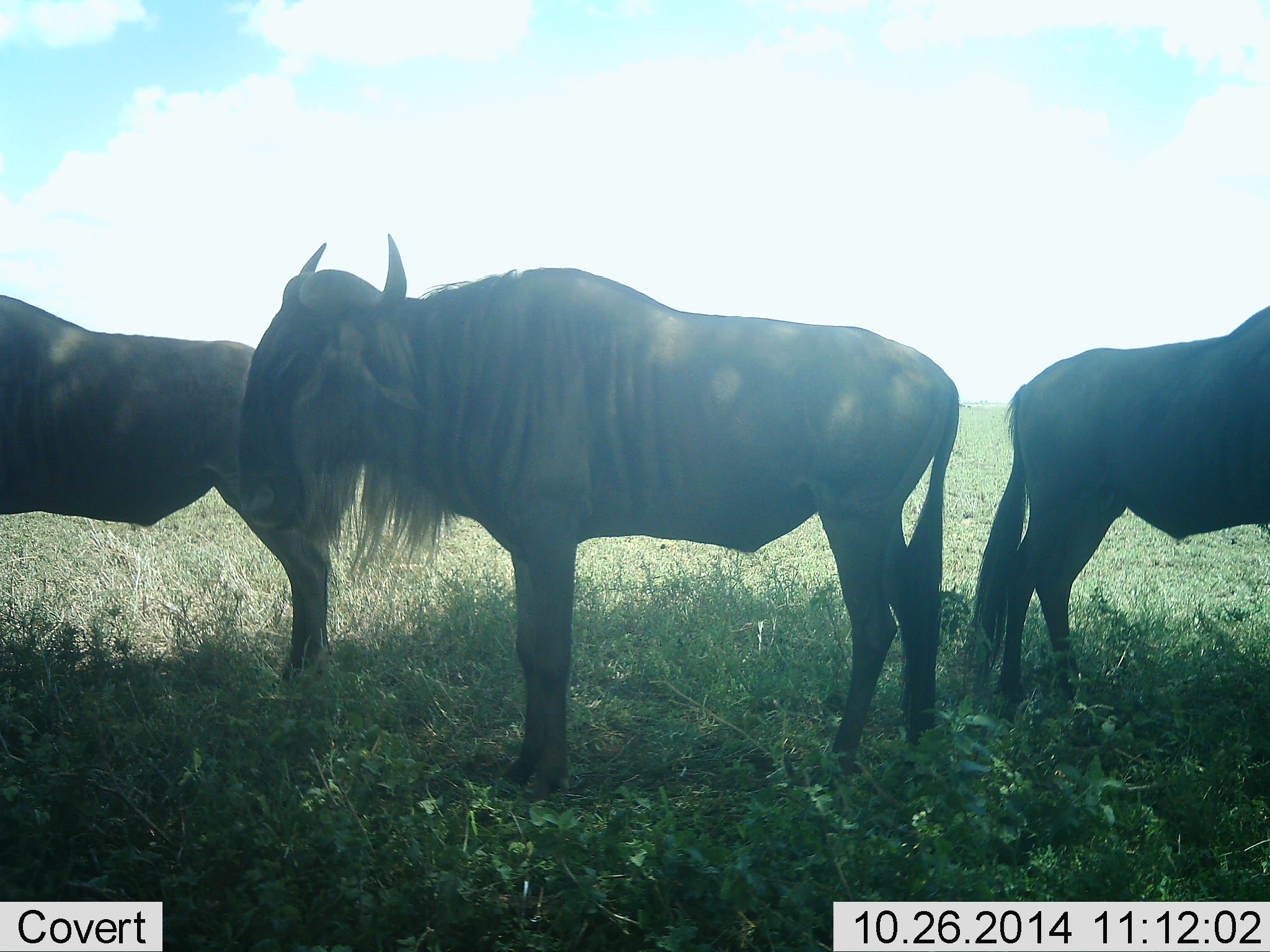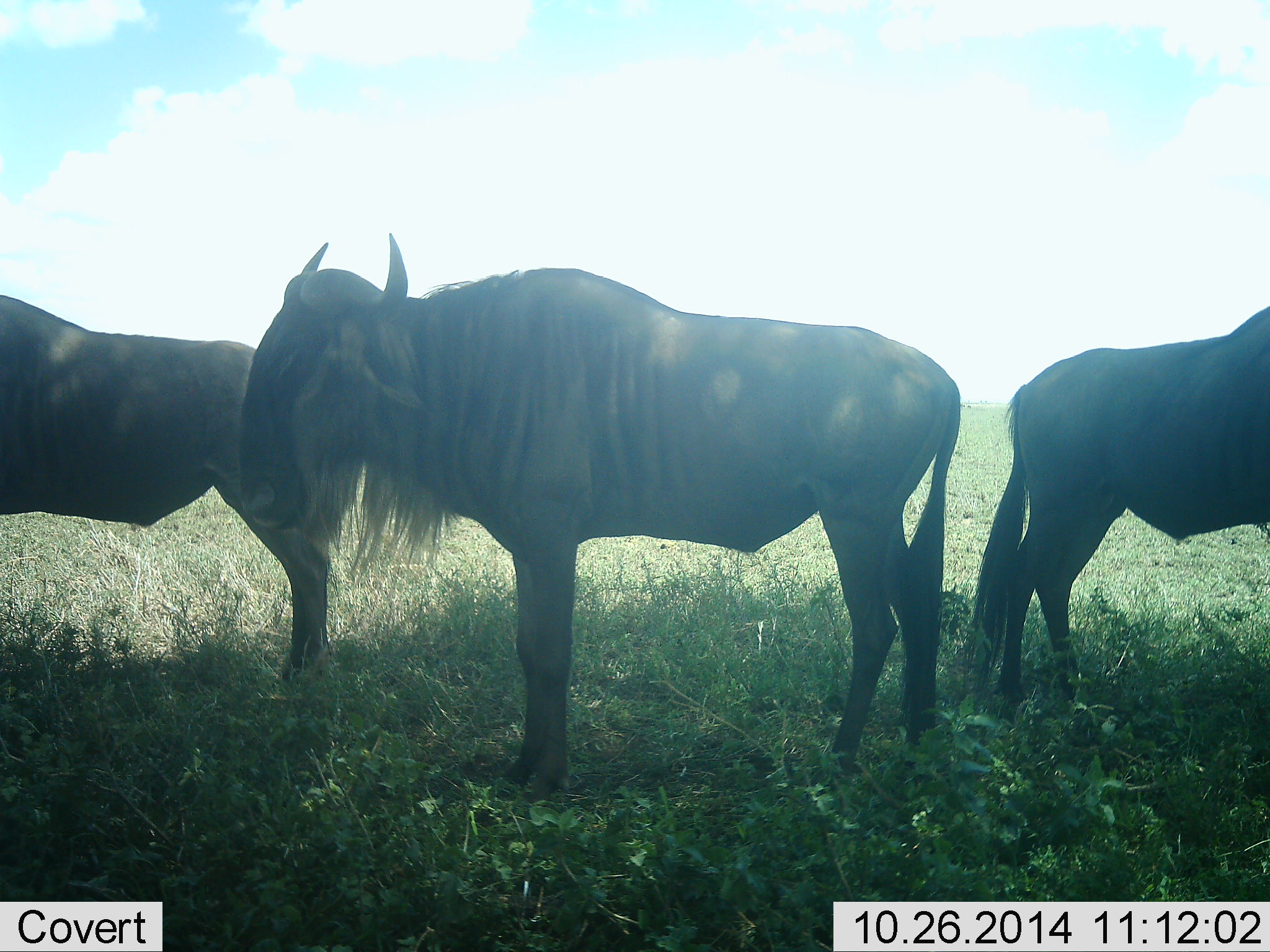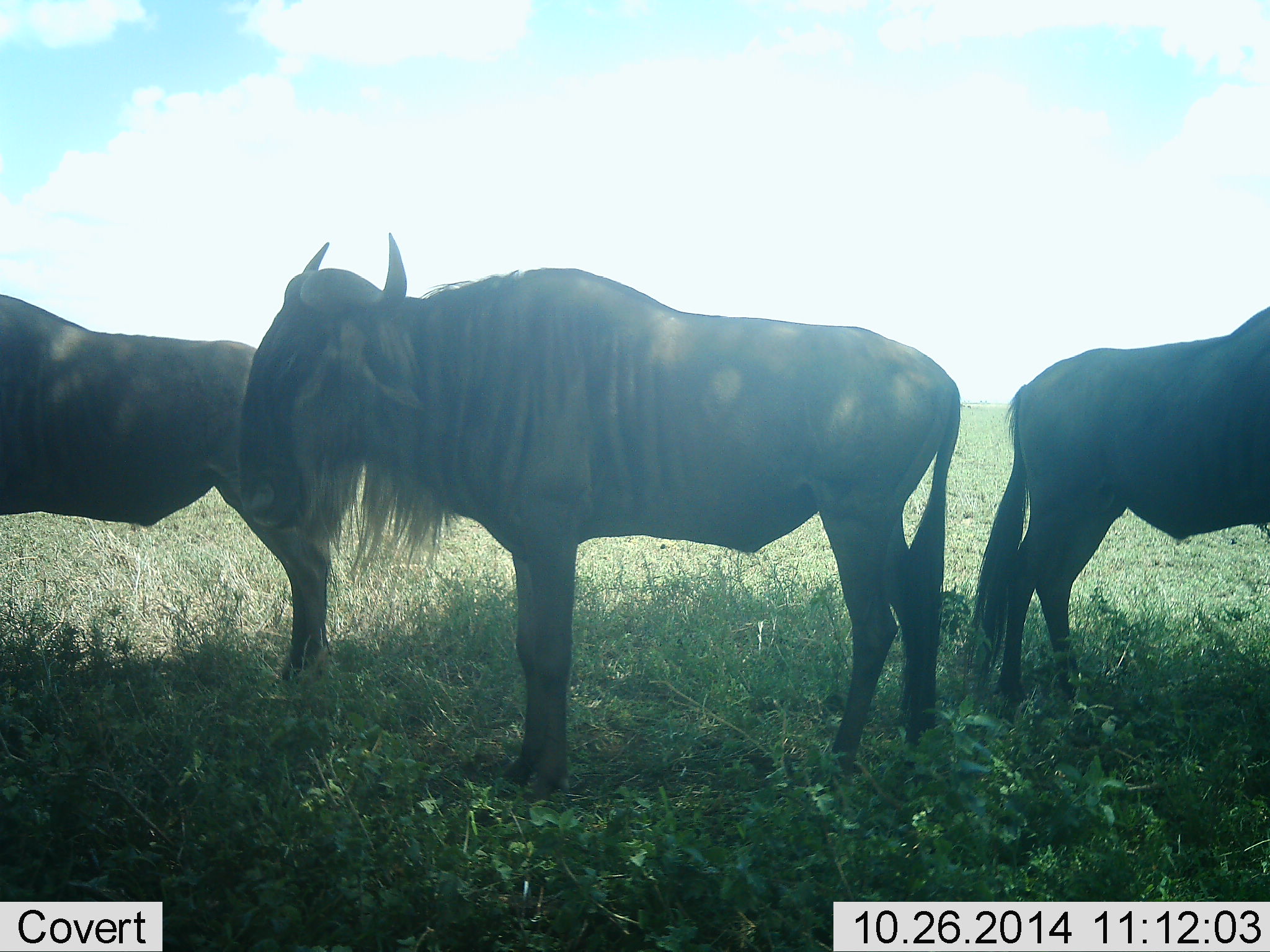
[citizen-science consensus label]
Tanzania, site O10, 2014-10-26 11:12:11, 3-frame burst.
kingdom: Animalia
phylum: Chordata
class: Mammalia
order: Artiodactyla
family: Bovidae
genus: Connochaetes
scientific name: Connochaetes taurinus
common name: blue wildebeest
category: wildebeest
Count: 3.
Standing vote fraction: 80%.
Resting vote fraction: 20%.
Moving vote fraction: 0%.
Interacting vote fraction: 0%.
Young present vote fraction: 0%.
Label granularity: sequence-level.